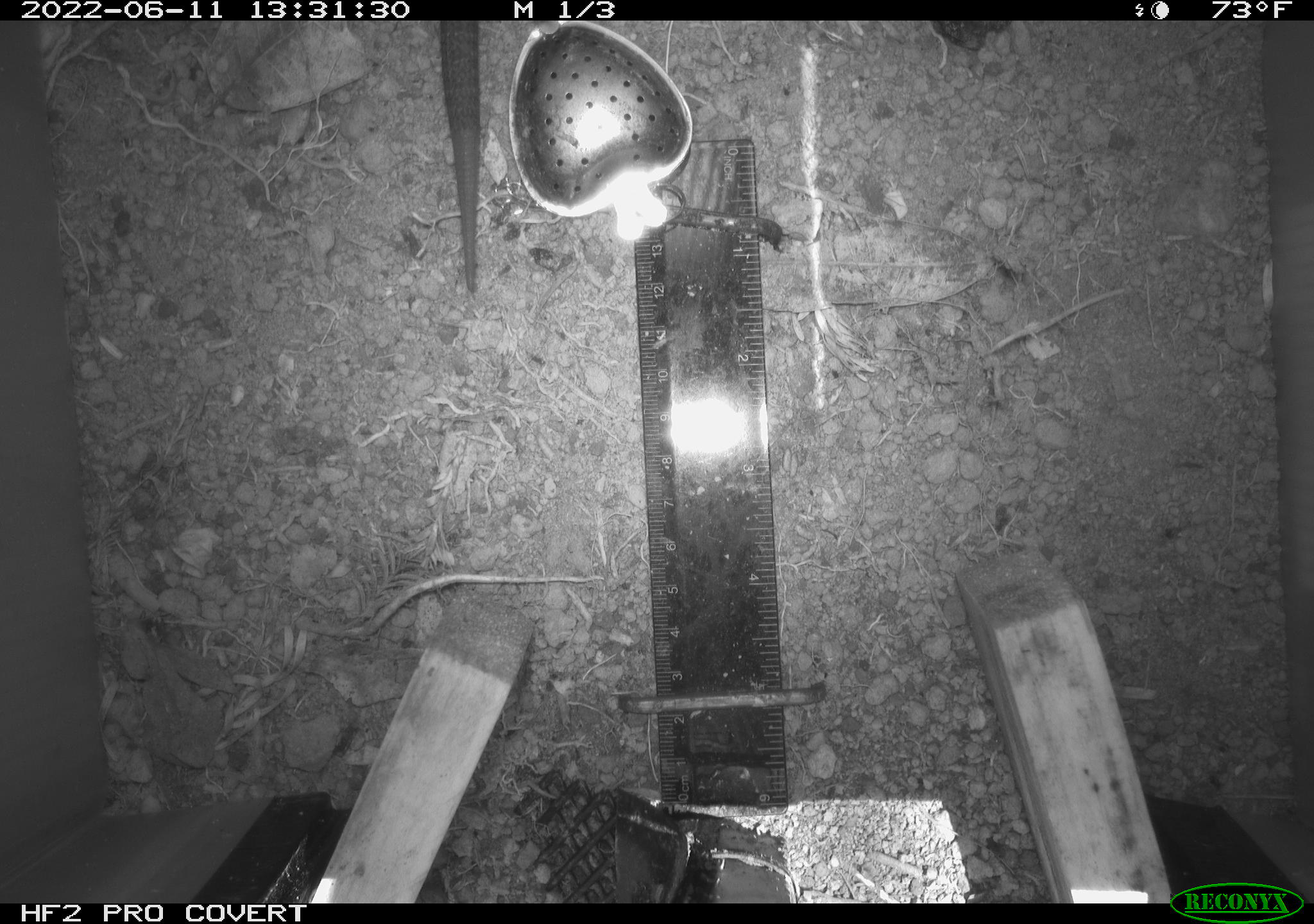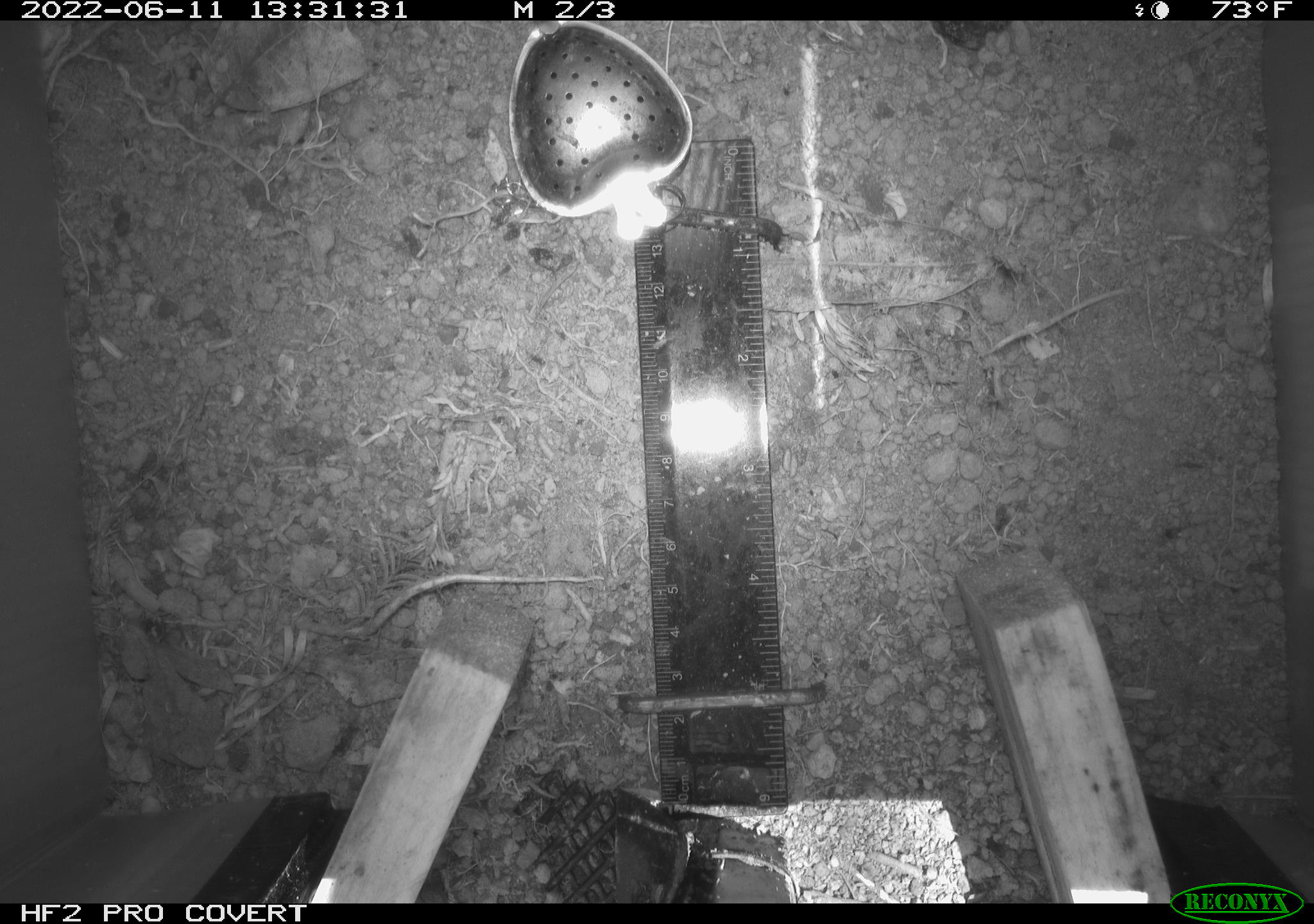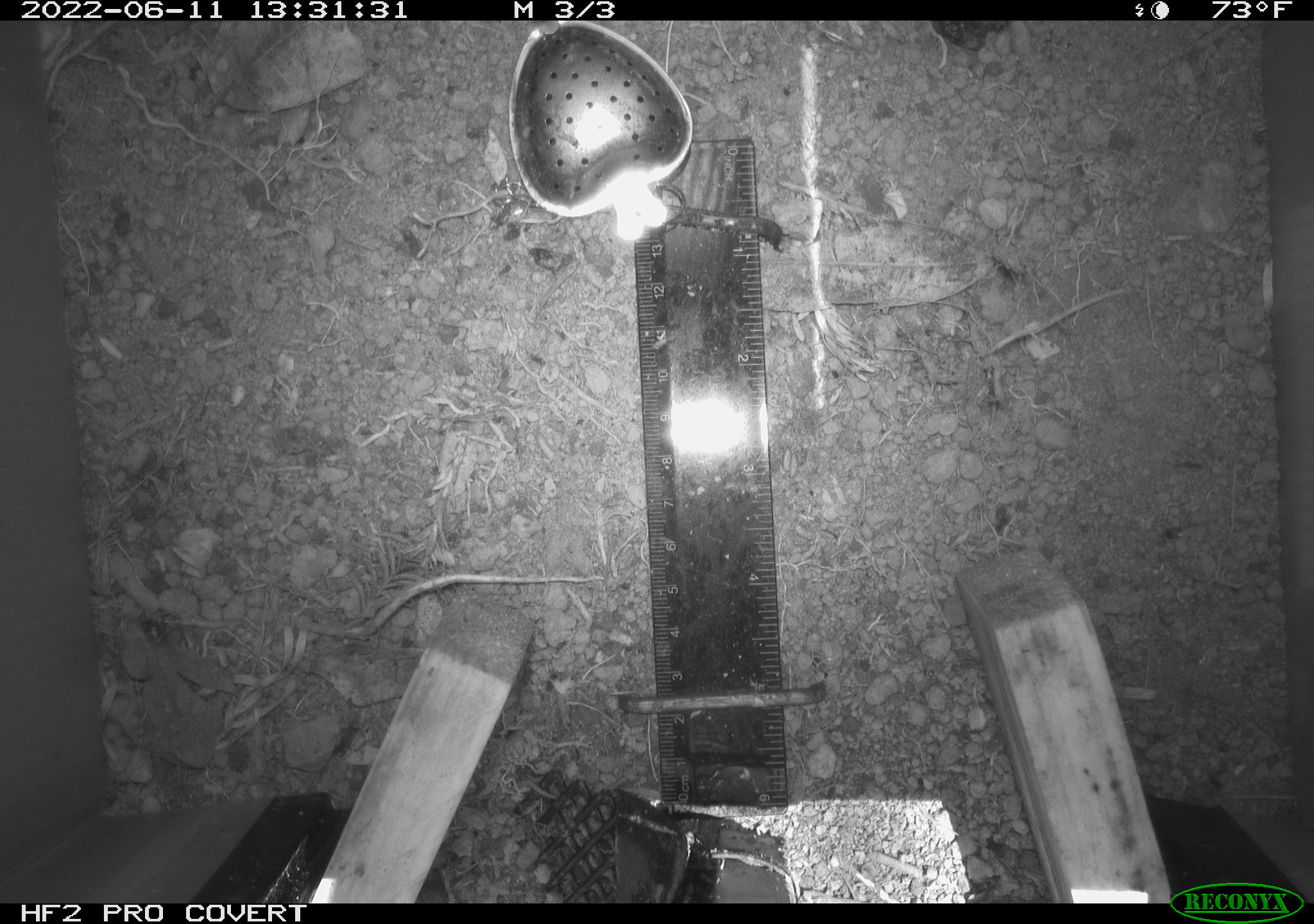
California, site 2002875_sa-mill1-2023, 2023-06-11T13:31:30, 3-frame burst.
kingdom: Animalia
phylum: Chordata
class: Reptilia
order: Squamata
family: Anguidae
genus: Elgaria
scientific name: Elgaria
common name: alligator lizards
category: elgaria species